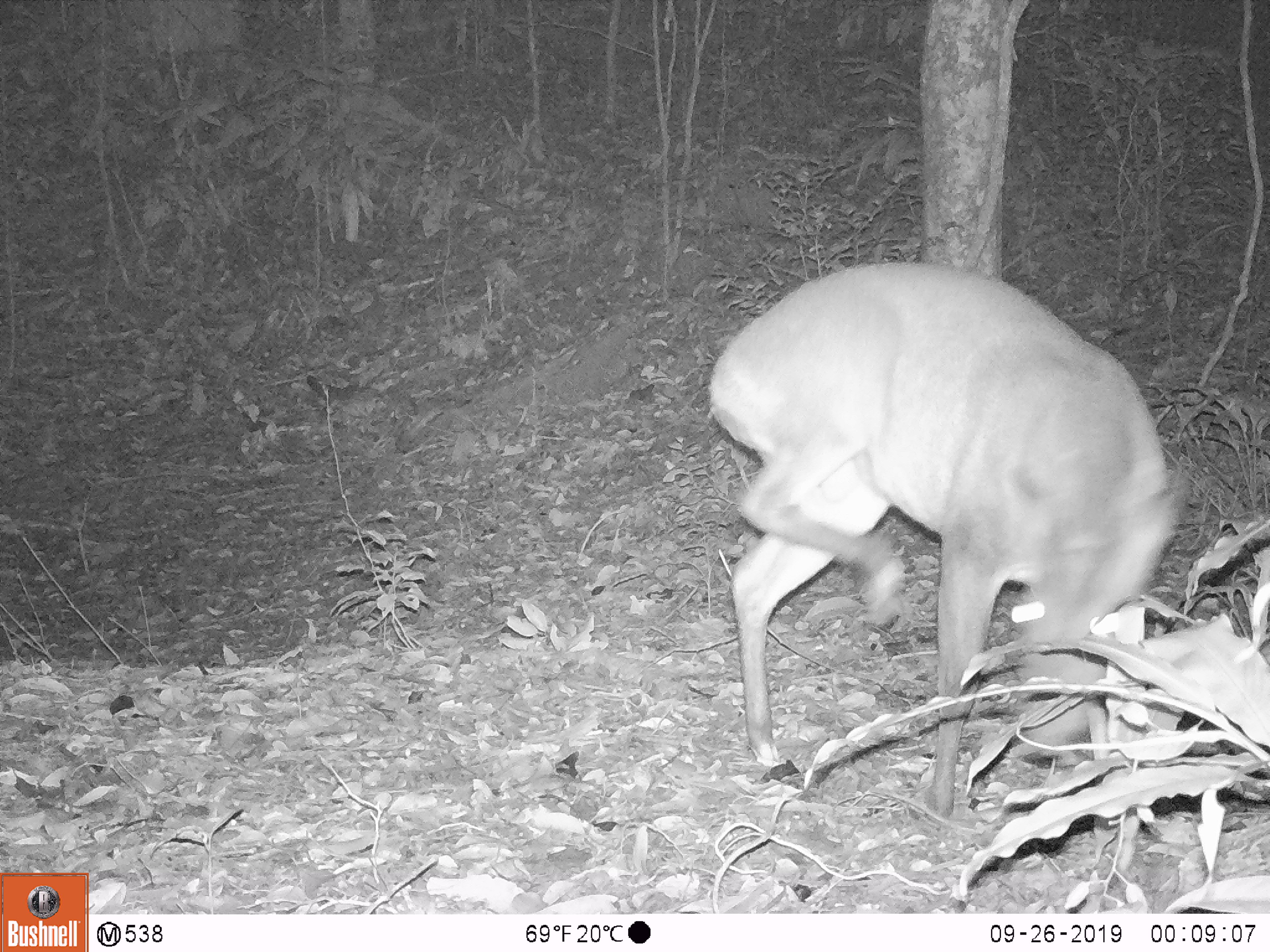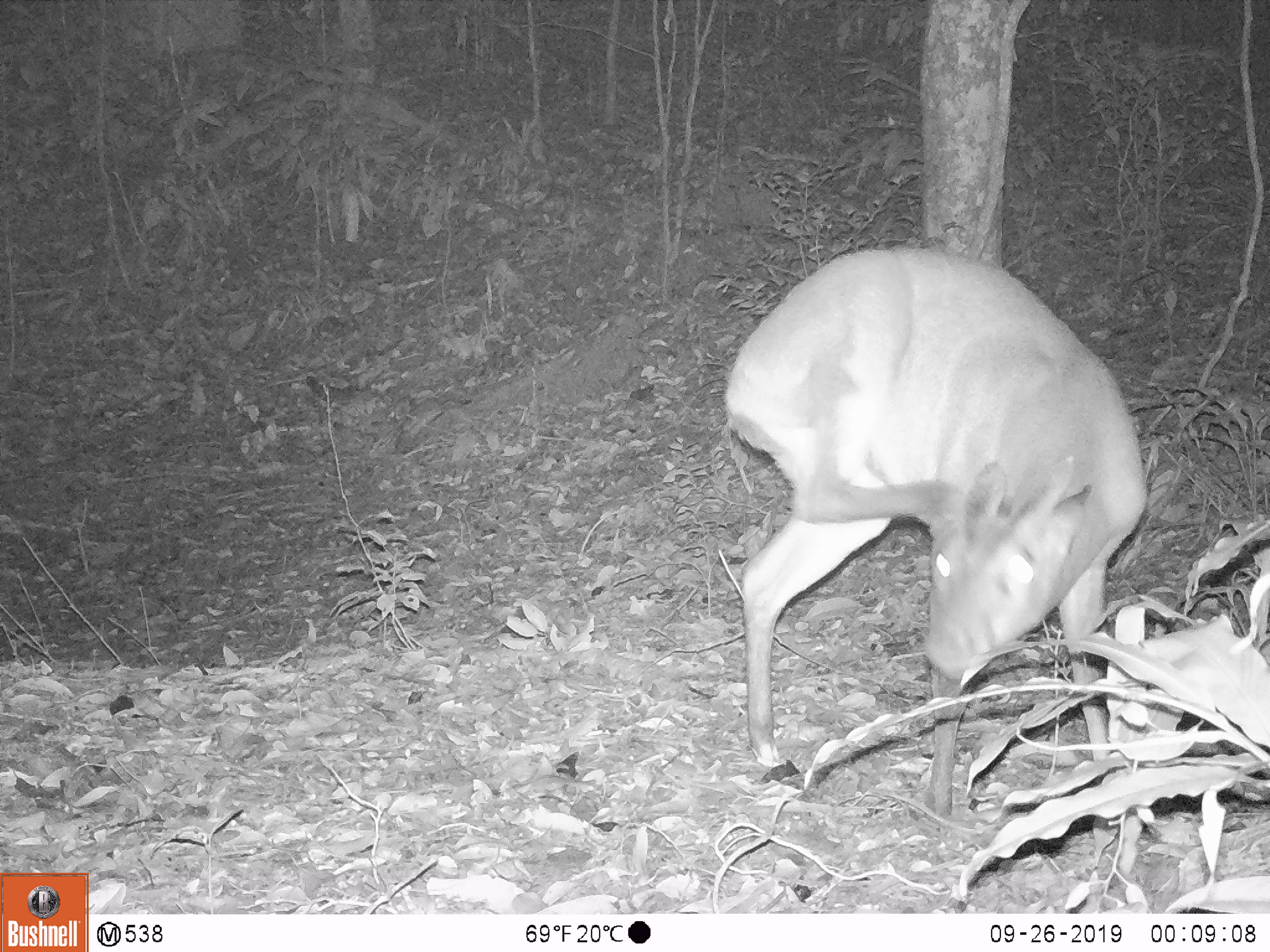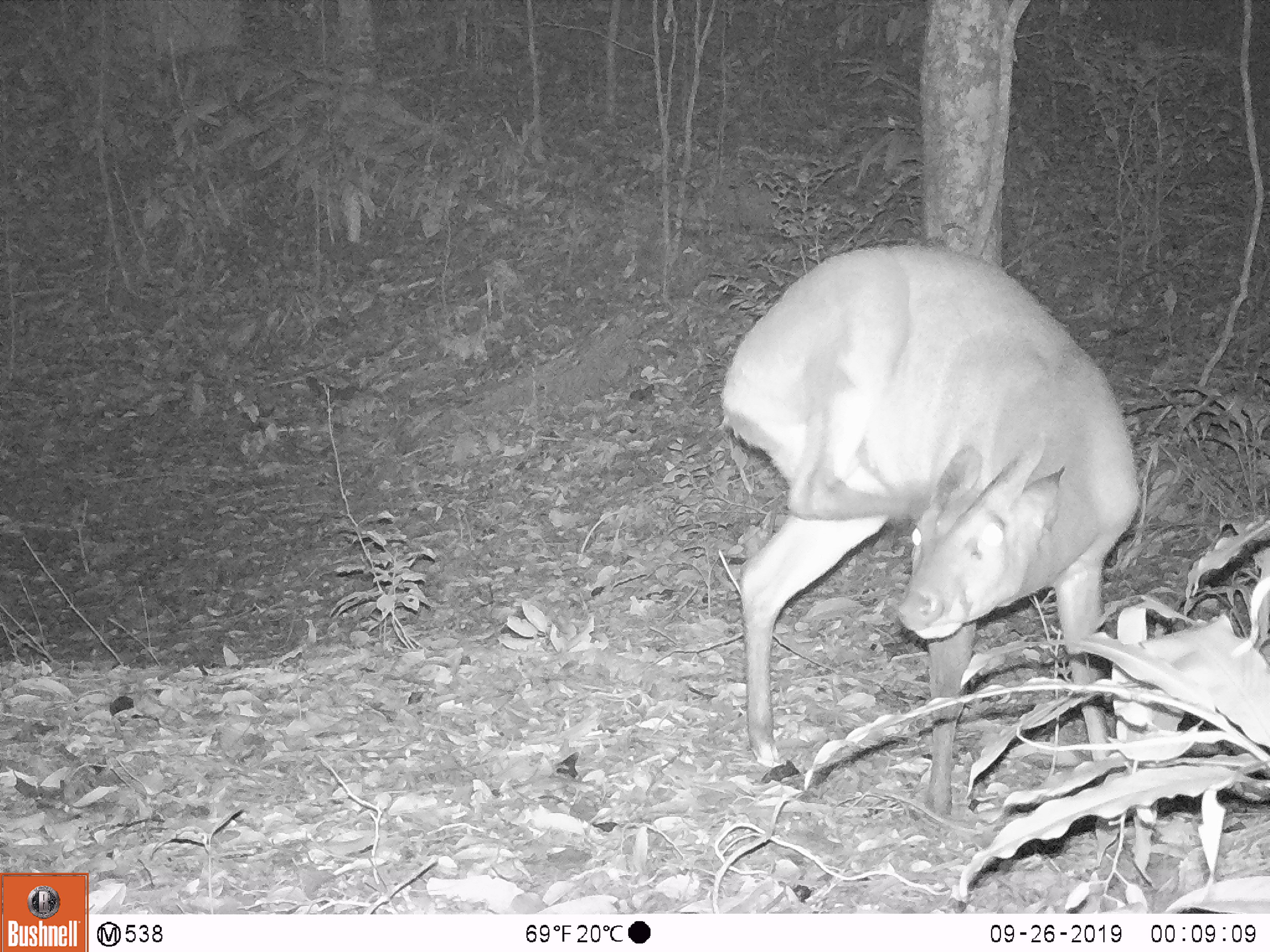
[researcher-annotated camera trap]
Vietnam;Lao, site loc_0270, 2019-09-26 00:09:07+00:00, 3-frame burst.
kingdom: Animalia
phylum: Chordata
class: Mammalia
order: Artiodactyla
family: Cervidae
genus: Muntiacus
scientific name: Muntiacus vuquangensis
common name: large-antlered muntjac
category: large antlered muntjac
Large antlered muntjac (large-antlered muntjac) (Muntiacus vuquangensis). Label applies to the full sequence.